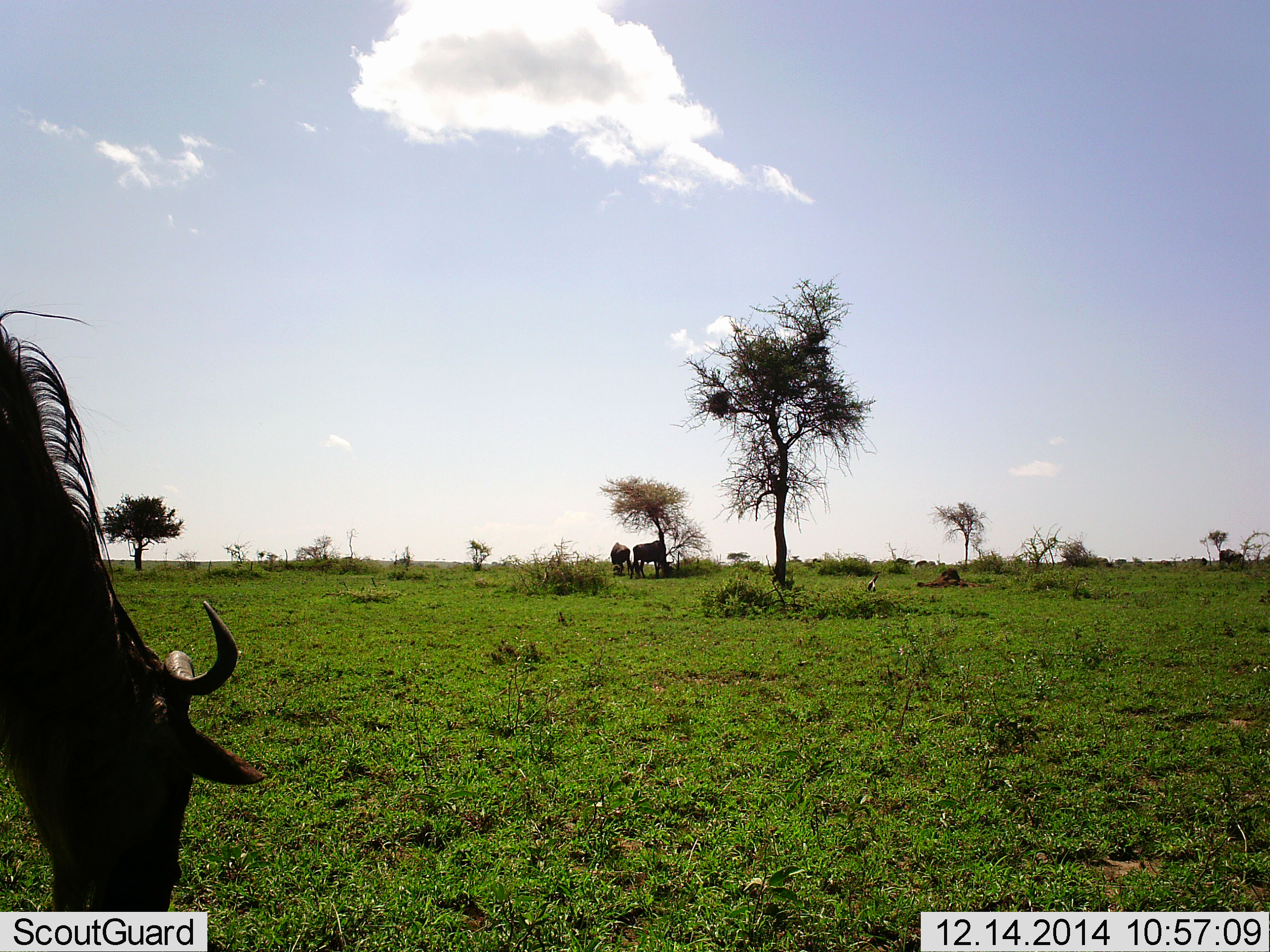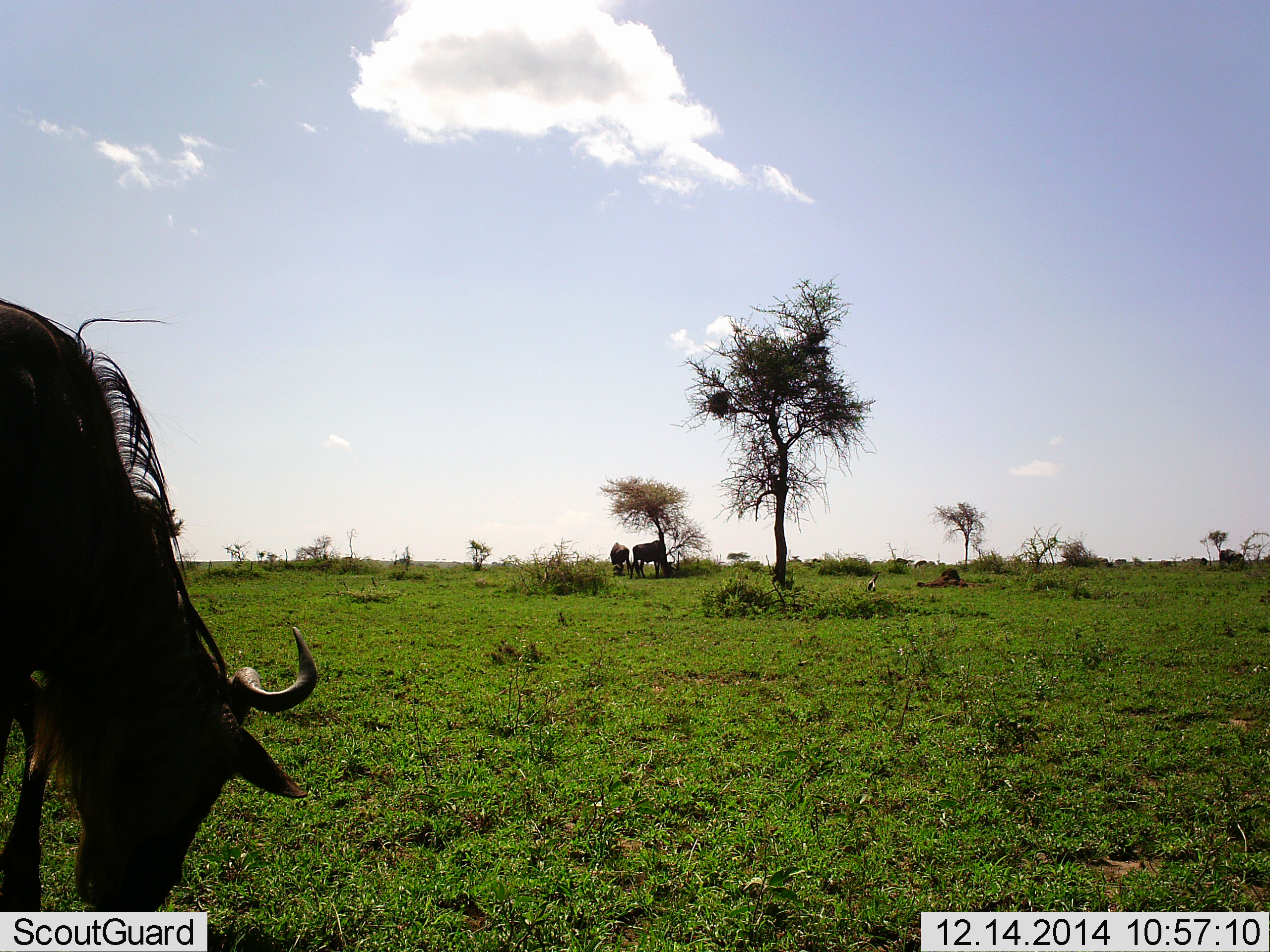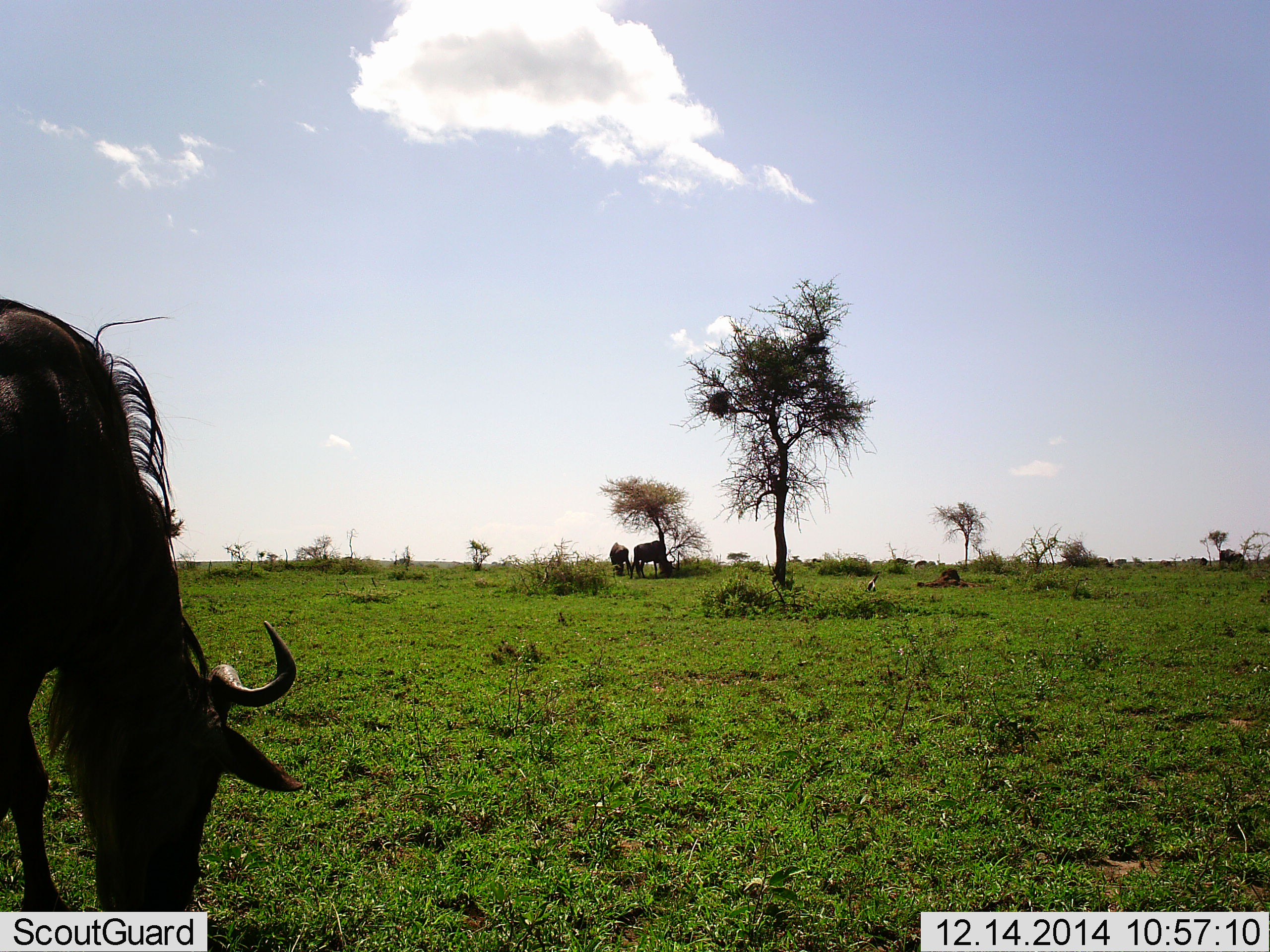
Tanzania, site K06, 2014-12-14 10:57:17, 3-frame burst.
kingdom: Animalia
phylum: Chordata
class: Mammalia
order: Artiodactyla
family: Bovidae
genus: Connochaetes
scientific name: Connochaetes taurinus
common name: blue wildebeest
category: wildebeest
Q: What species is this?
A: Wildebeest (blue wildebeest) (Connochaetes taurinus).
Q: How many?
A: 3.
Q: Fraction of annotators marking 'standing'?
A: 20%.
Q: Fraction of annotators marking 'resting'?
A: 0%.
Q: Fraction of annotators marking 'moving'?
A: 0%.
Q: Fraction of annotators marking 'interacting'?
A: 0%.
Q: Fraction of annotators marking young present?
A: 0%.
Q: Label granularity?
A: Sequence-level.